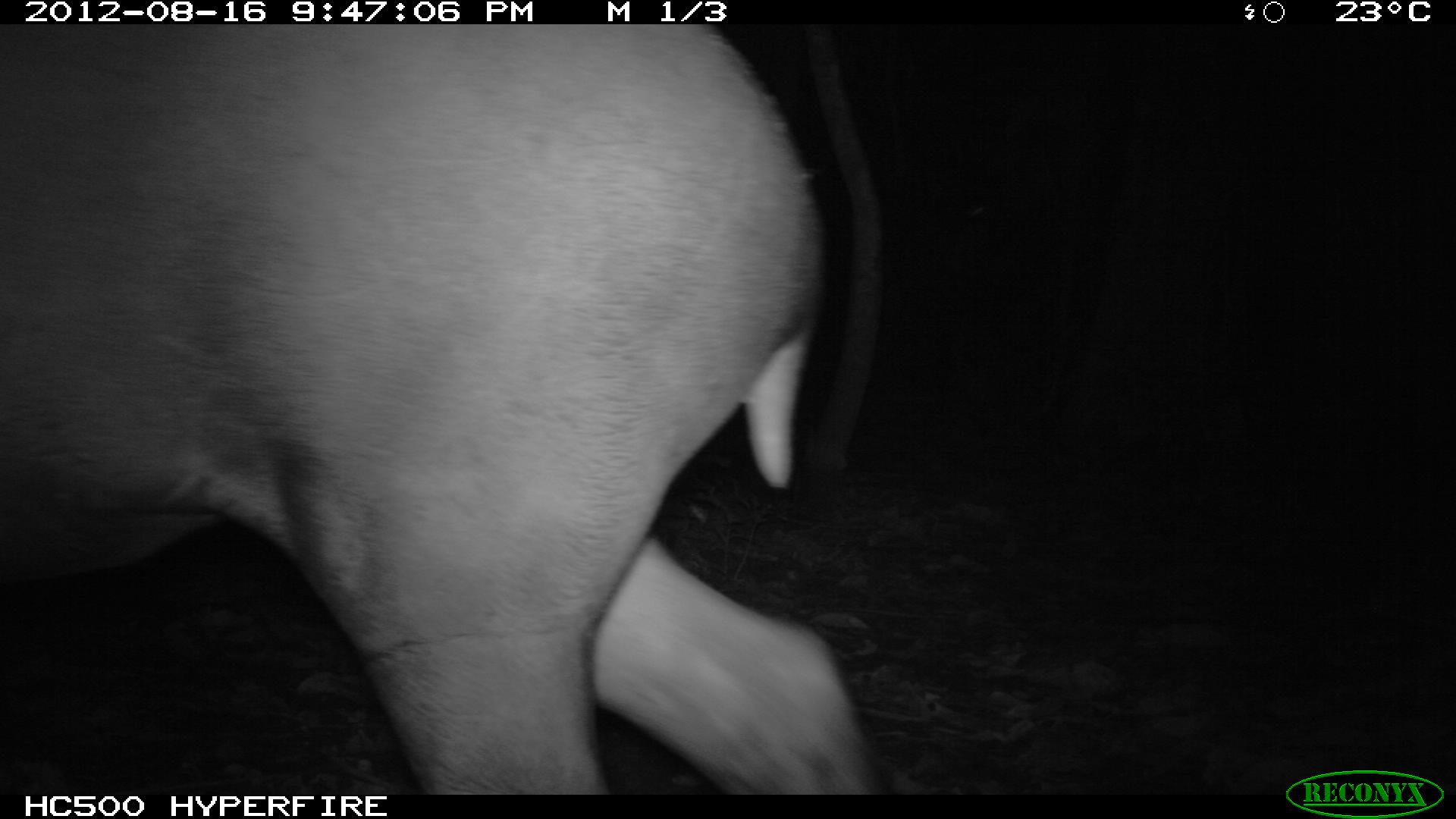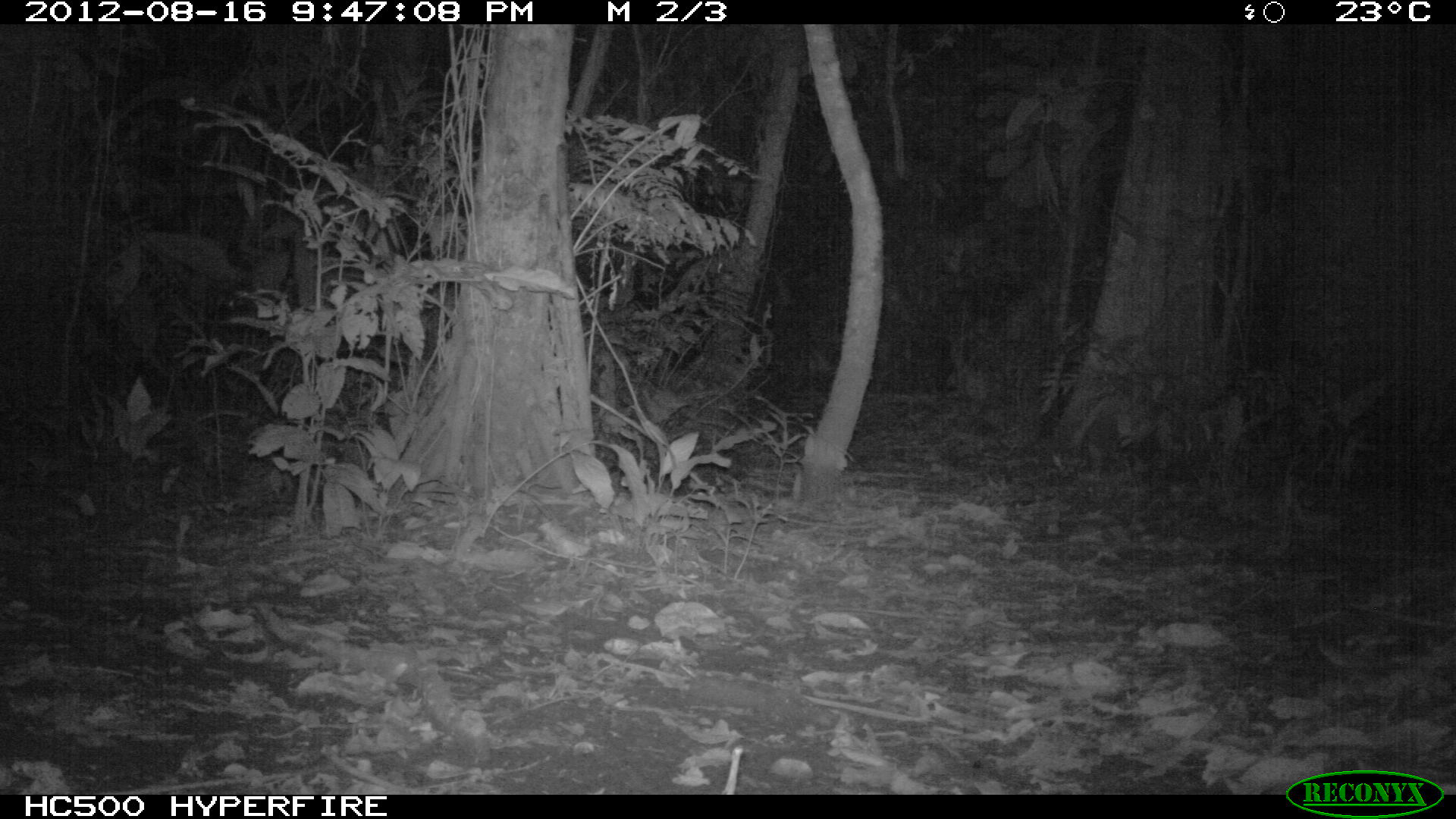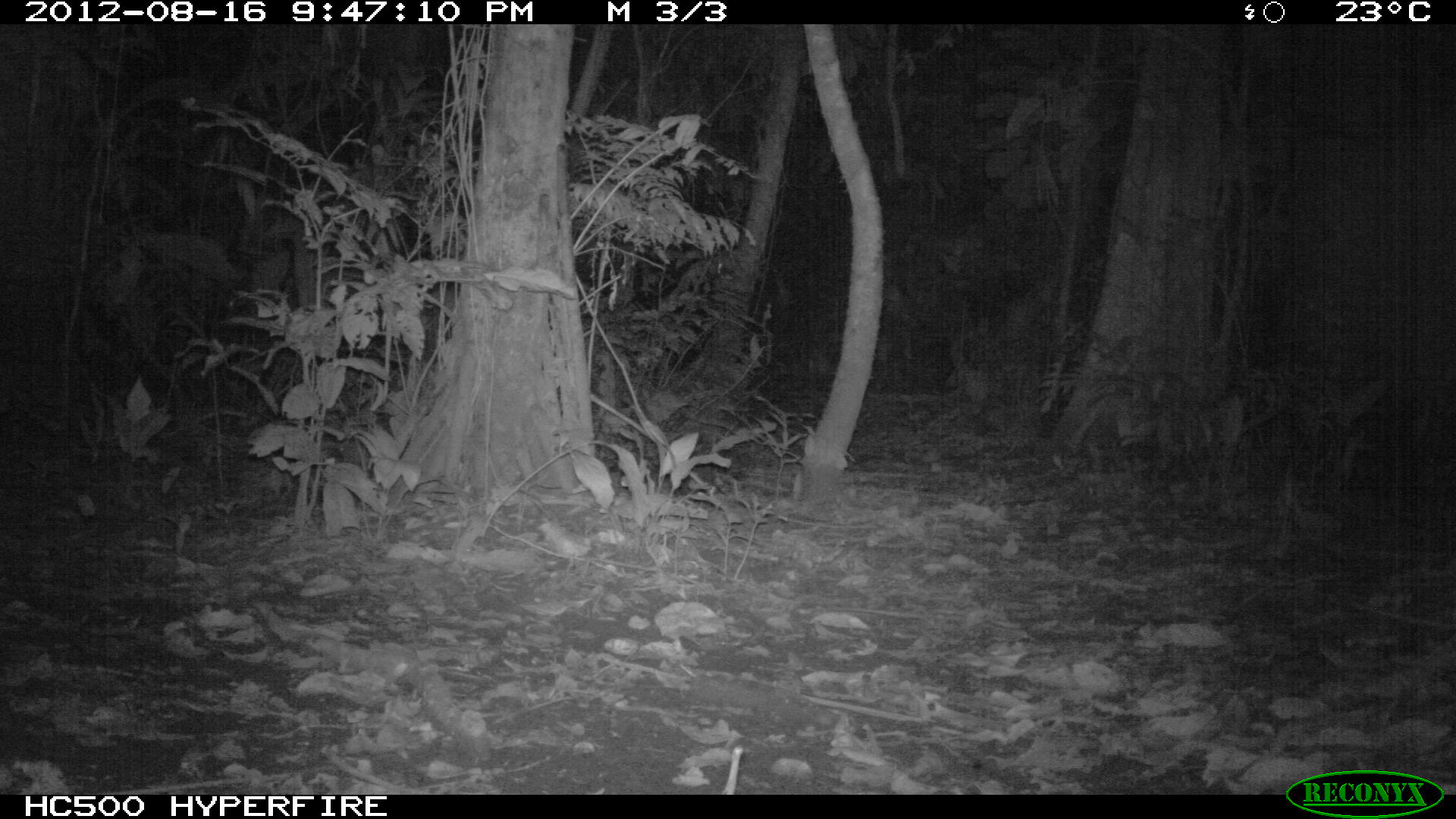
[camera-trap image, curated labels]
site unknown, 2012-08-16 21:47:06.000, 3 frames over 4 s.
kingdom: Animalia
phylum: Chordata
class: Mammalia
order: Perissodactyla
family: Tapiridae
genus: Tapirus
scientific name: Tapirus terrestris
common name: south american tapir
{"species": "Tapirus terrestris (south american tapir)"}